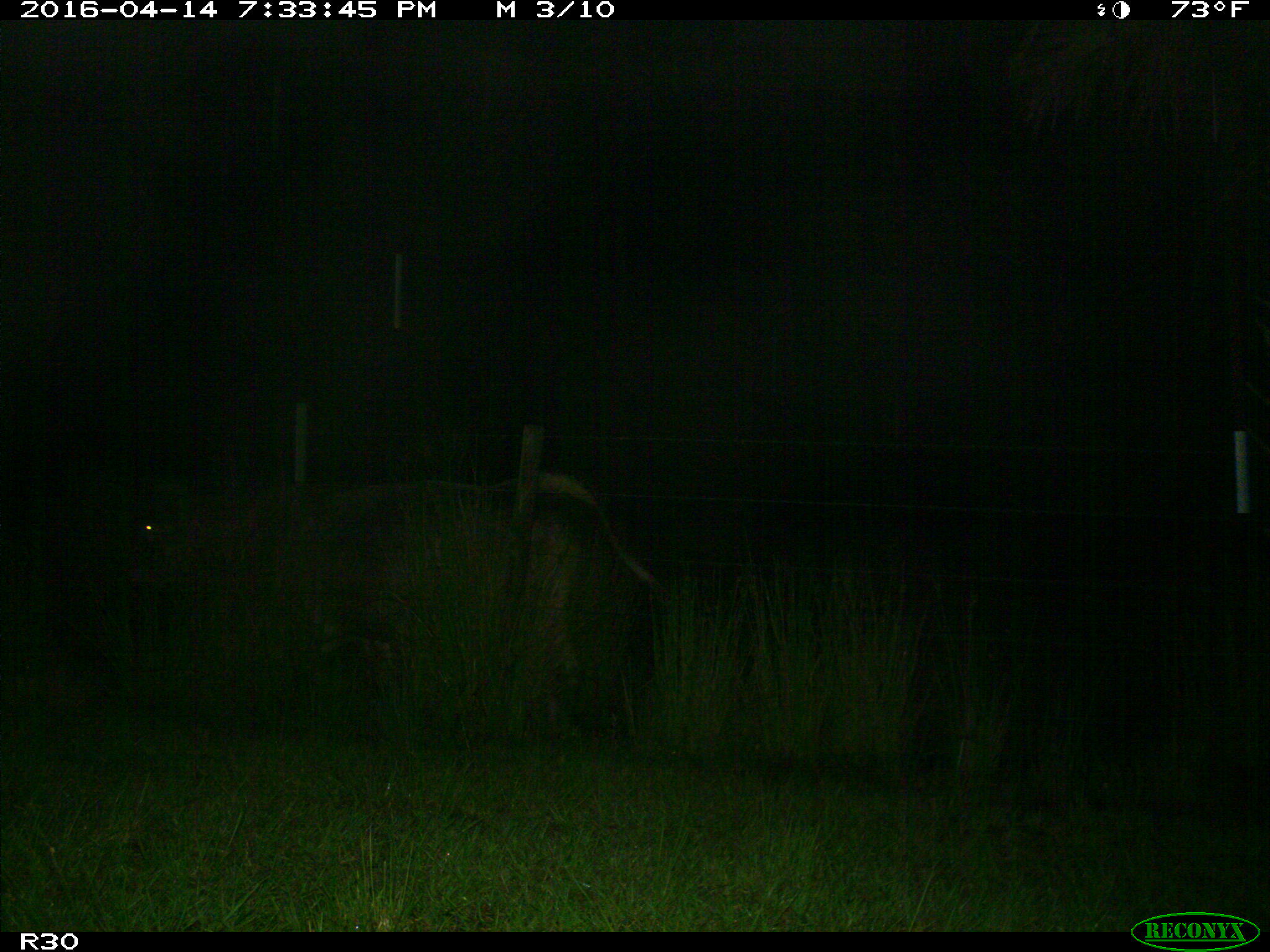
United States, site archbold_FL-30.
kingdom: Animalia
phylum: Chordata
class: Mammalia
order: Artiodactyla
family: Bovidae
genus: Bos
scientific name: Bos taurus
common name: domestic cow